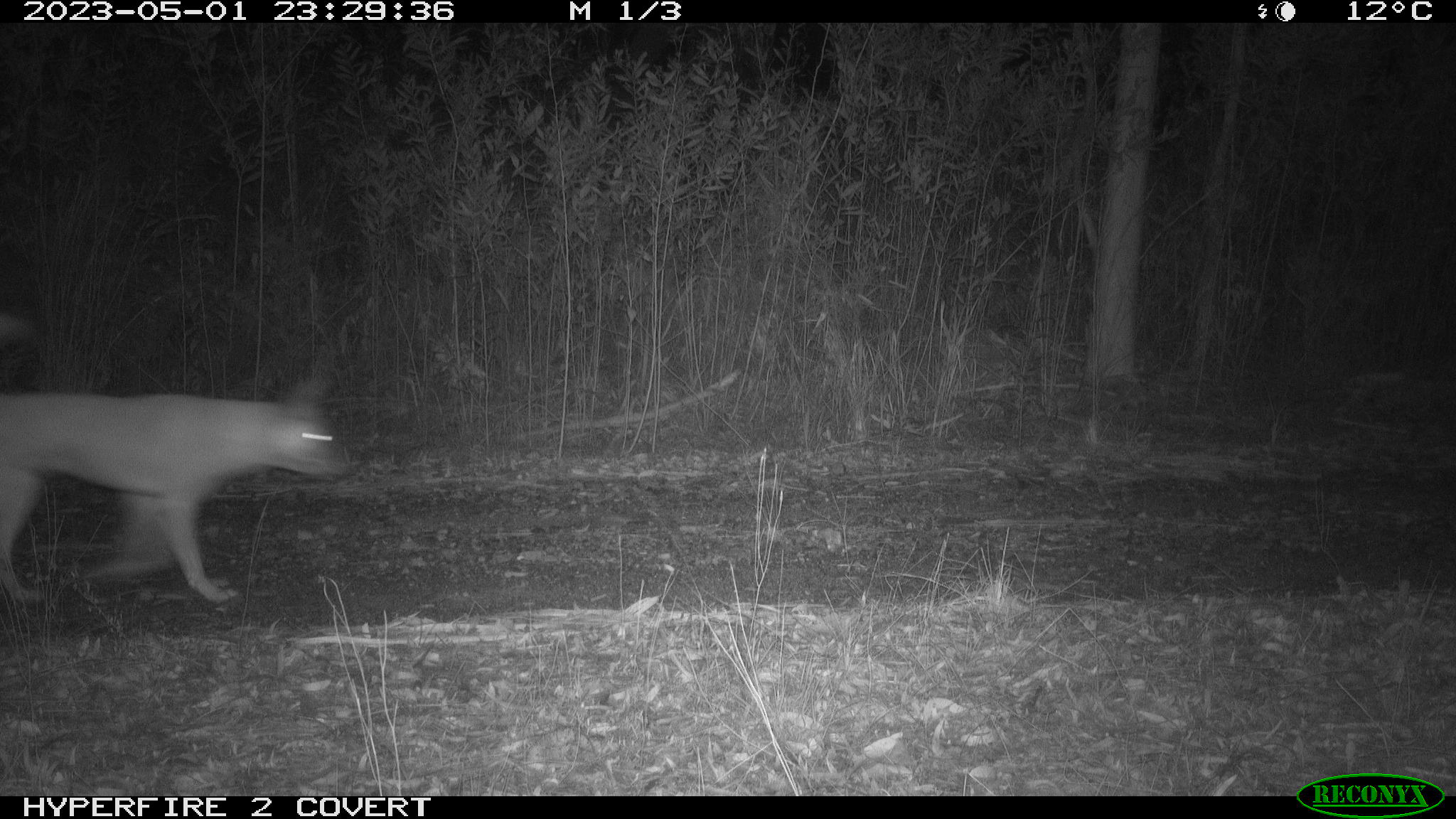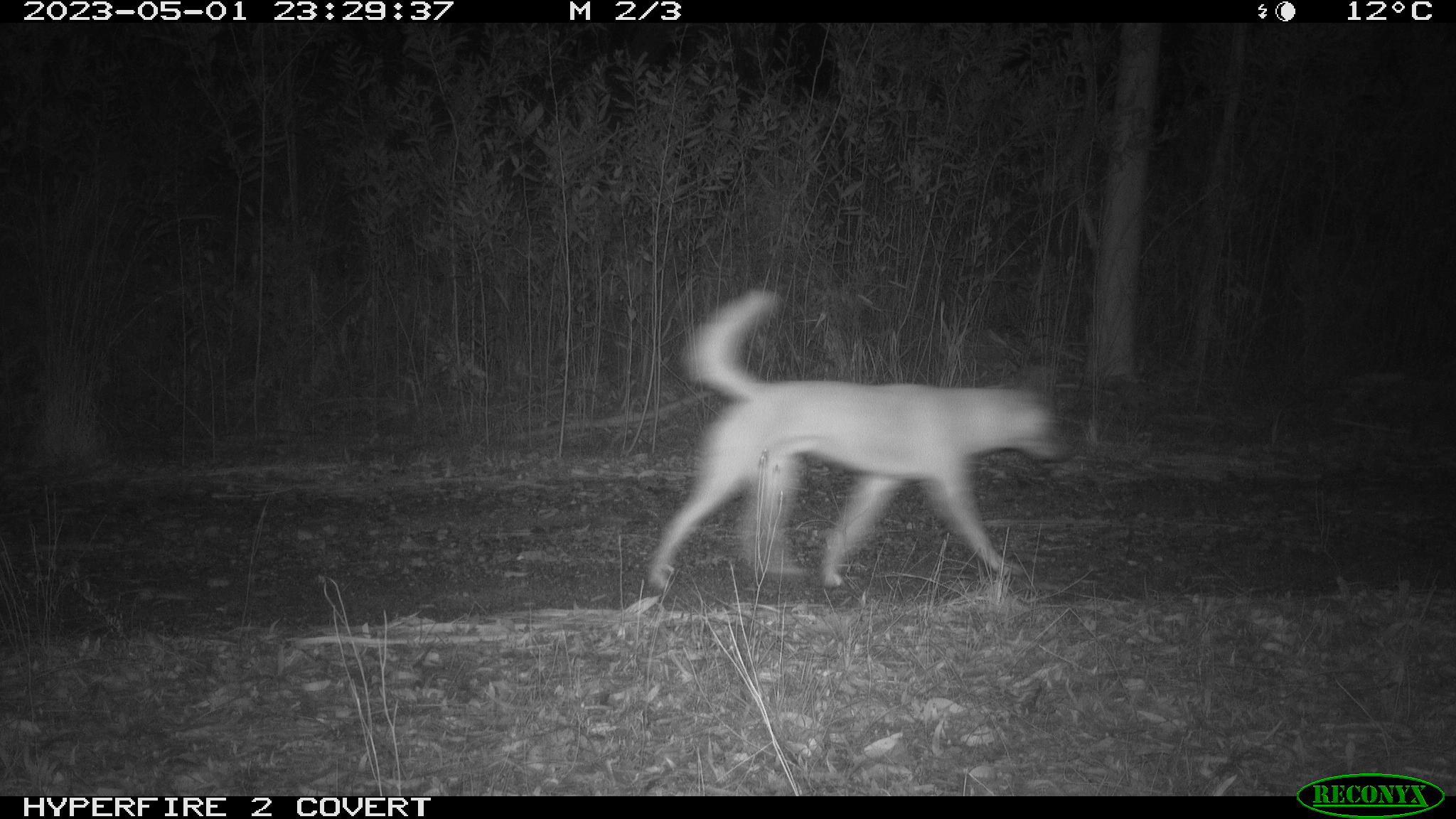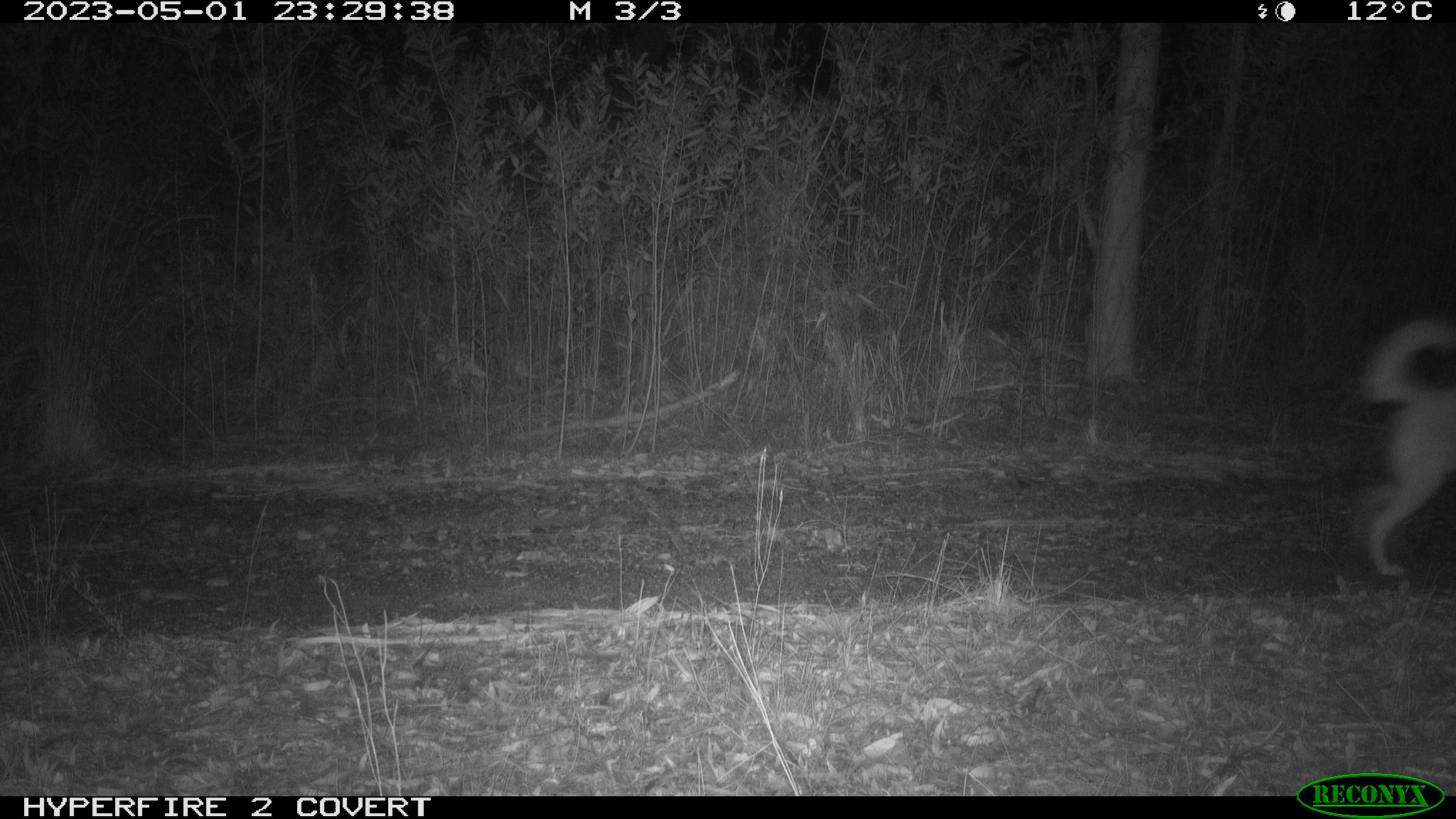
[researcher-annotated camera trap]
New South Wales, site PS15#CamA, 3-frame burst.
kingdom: Animalia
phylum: Chordata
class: Mammalia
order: Carnivora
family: Canidae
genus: Canis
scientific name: Canis familiaris dingo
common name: dingo